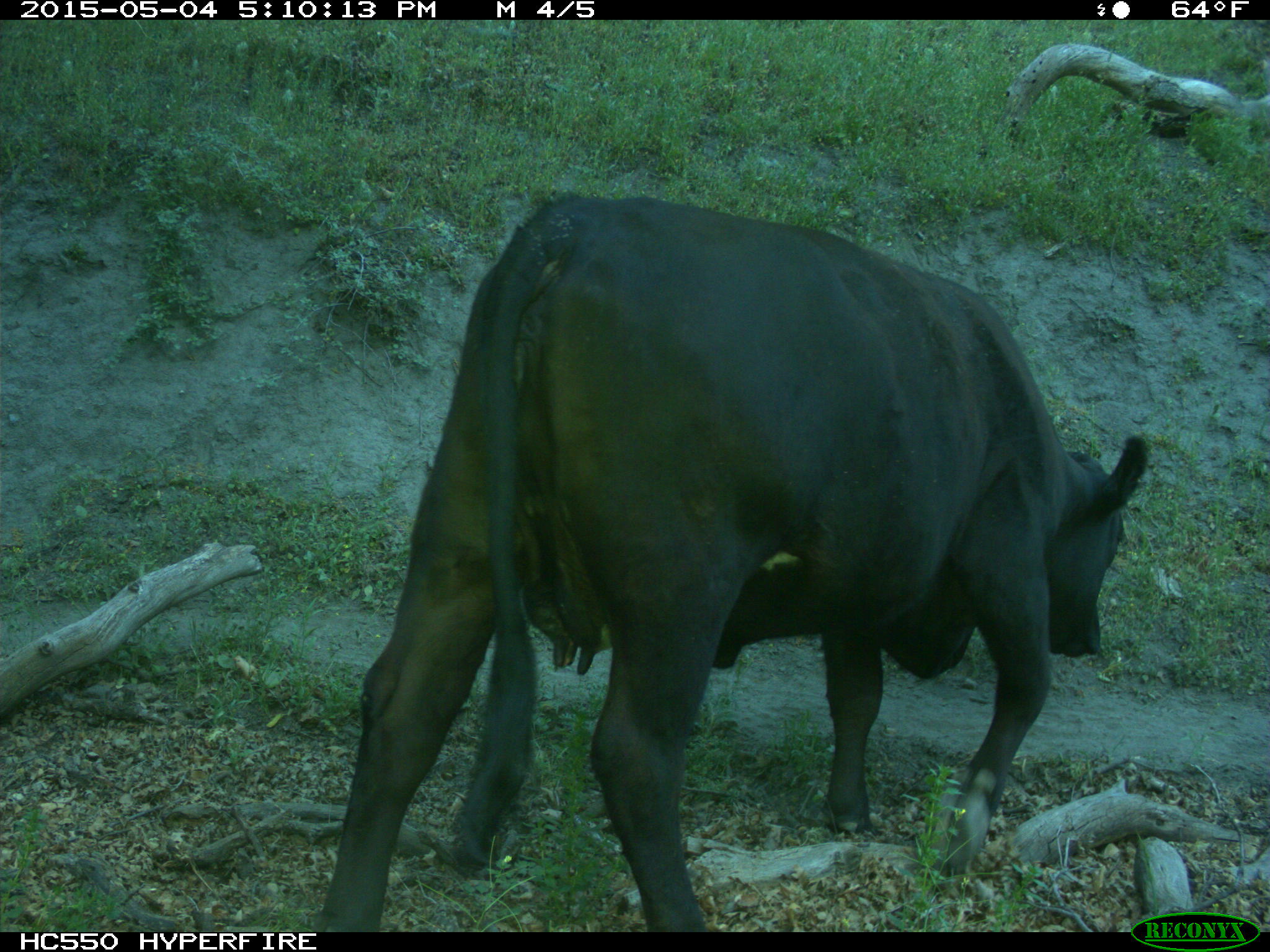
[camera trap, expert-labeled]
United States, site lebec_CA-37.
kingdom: Animalia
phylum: Chordata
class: Mammalia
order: Artiodactyla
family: Bovidae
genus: Bos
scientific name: Bos taurus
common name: domestic cow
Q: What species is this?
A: Bos taurus (domestic cow).